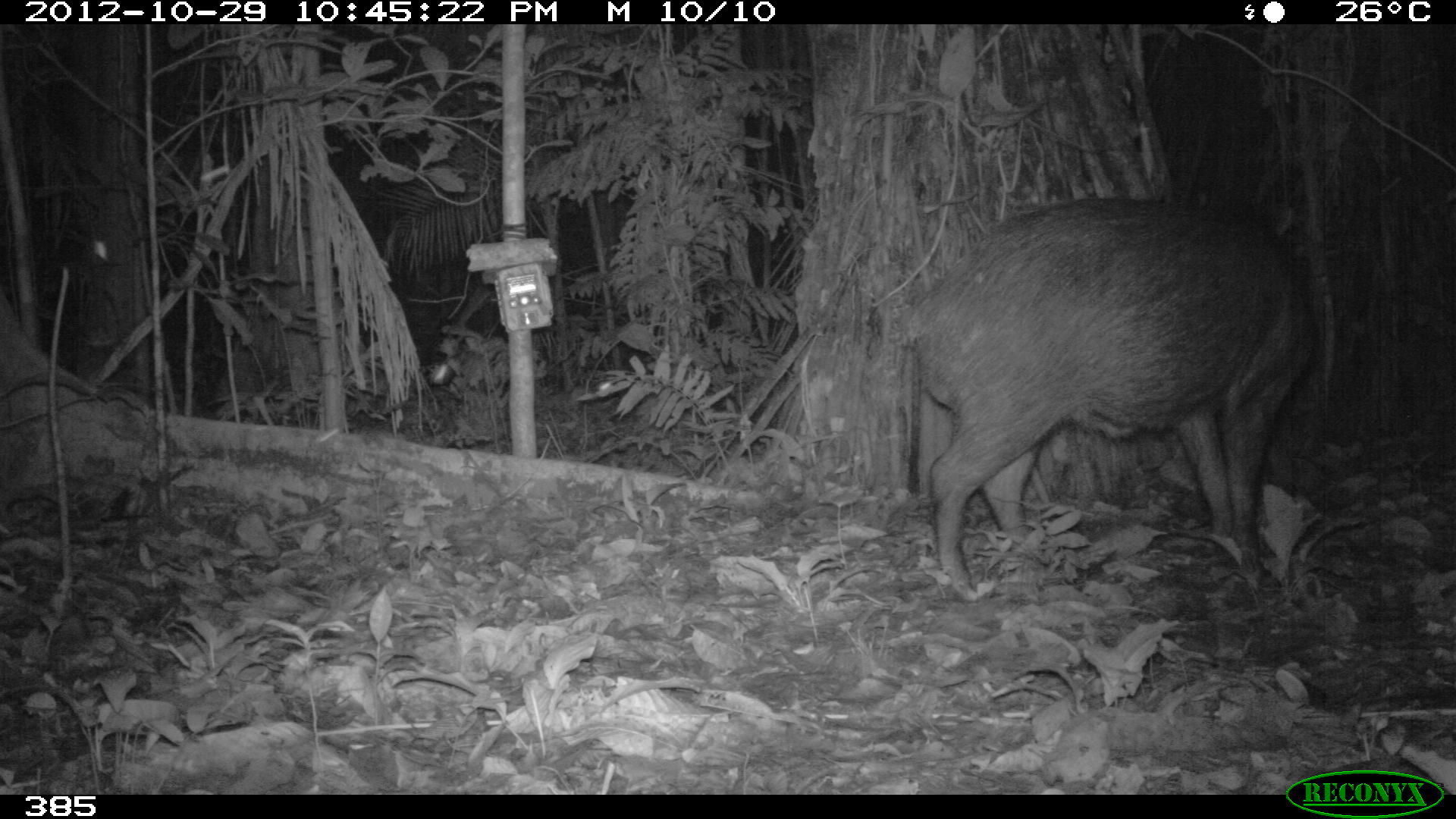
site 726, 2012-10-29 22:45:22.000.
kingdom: Animalia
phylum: Chordata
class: Mammalia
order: Artiodactyla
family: Tayassuidae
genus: Tayassu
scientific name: Tayassu pecari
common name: white-lipped peccary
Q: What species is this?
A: Tayassu pecari (white-lipped peccary).